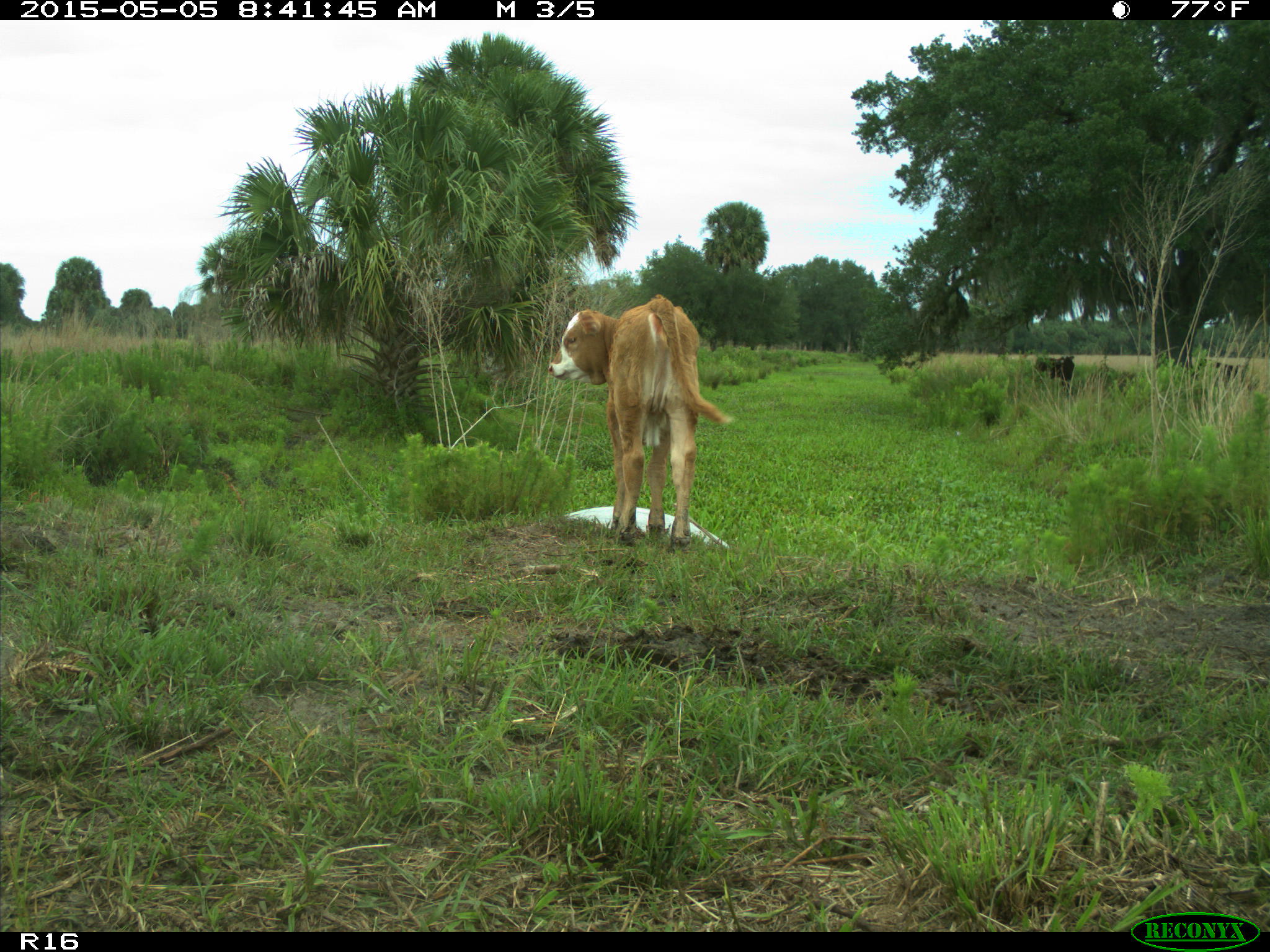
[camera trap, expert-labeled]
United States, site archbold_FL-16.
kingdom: Animalia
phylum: Chordata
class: Mammalia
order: Artiodactyla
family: Bovidae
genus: Bos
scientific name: Bos taurus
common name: domestic cow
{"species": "Bos taurus (domestic cow)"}